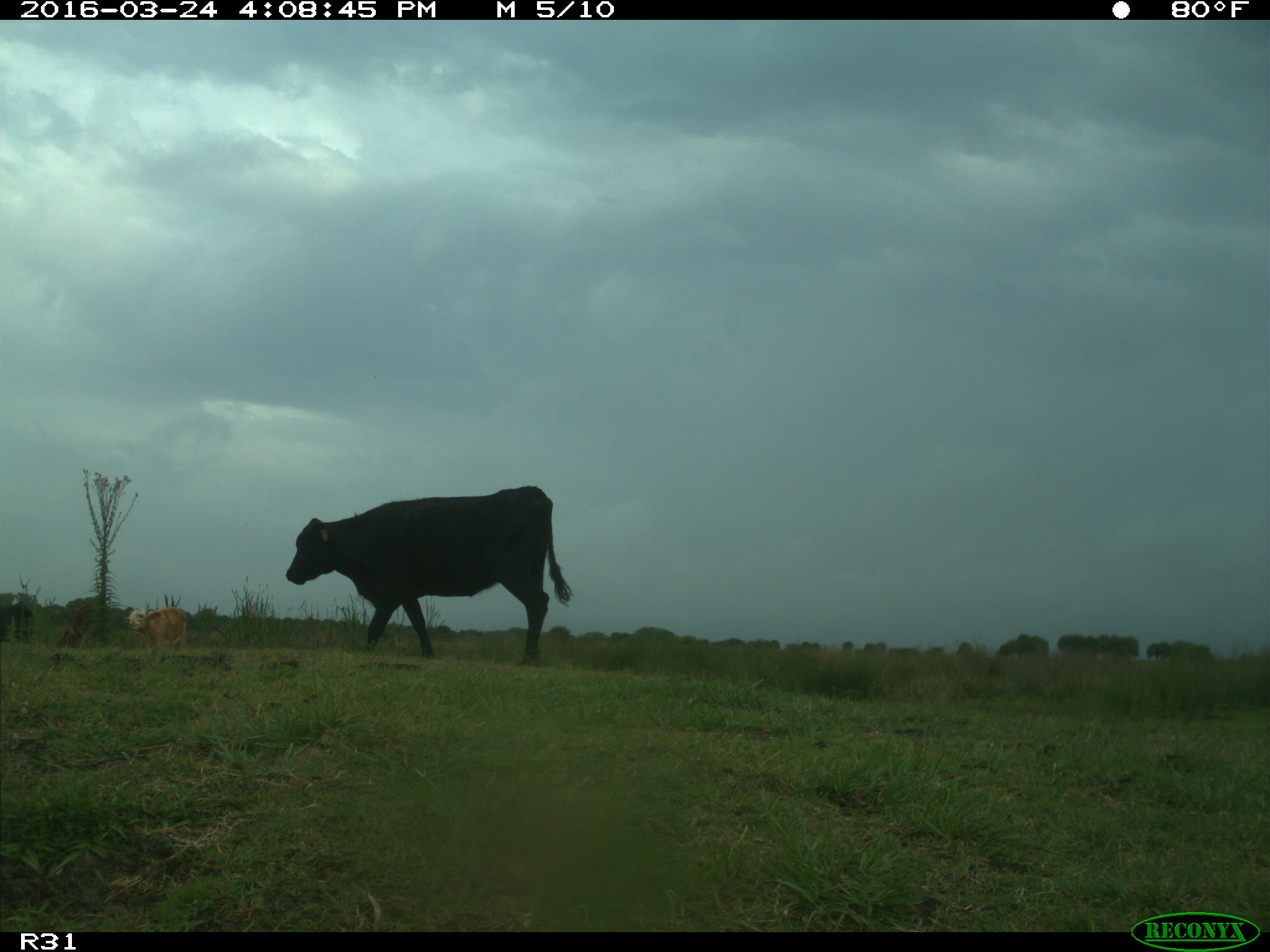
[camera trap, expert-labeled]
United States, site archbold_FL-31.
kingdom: Animalia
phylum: Chordata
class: Mammalia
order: Artiodactyla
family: Bovidae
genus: Bos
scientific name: Bos taurus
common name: domestic cow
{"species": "Bos taurus (domestic cow)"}